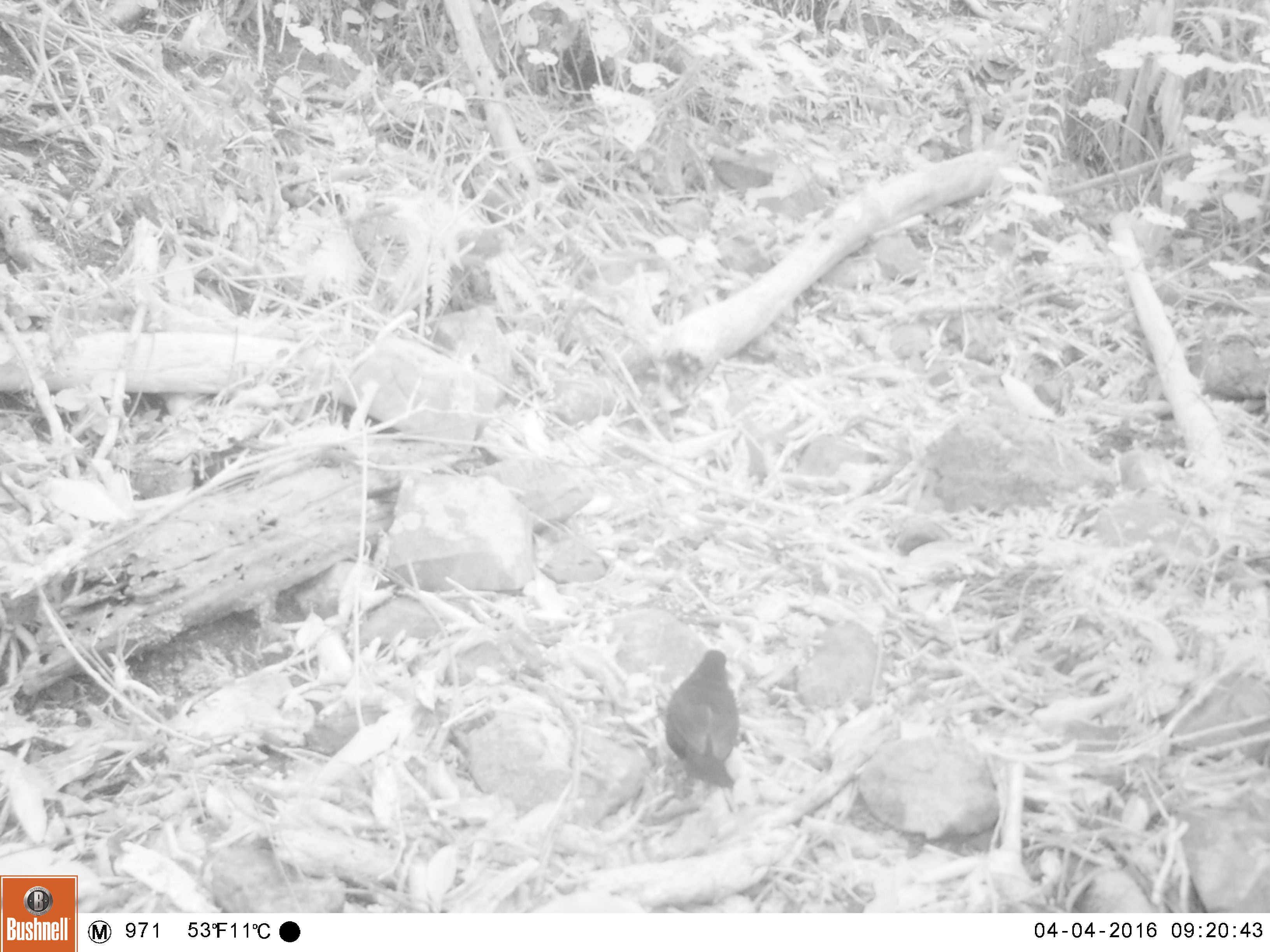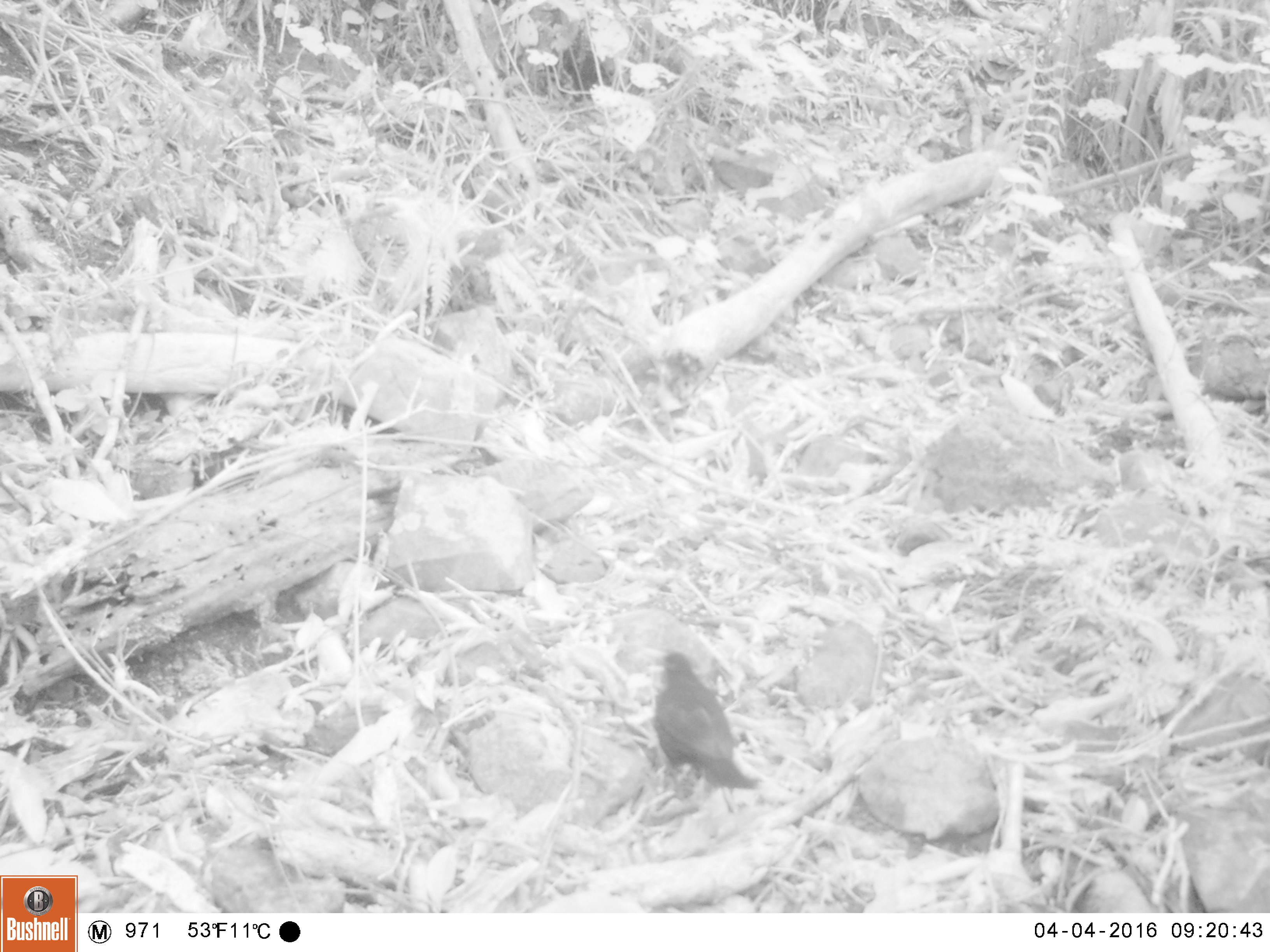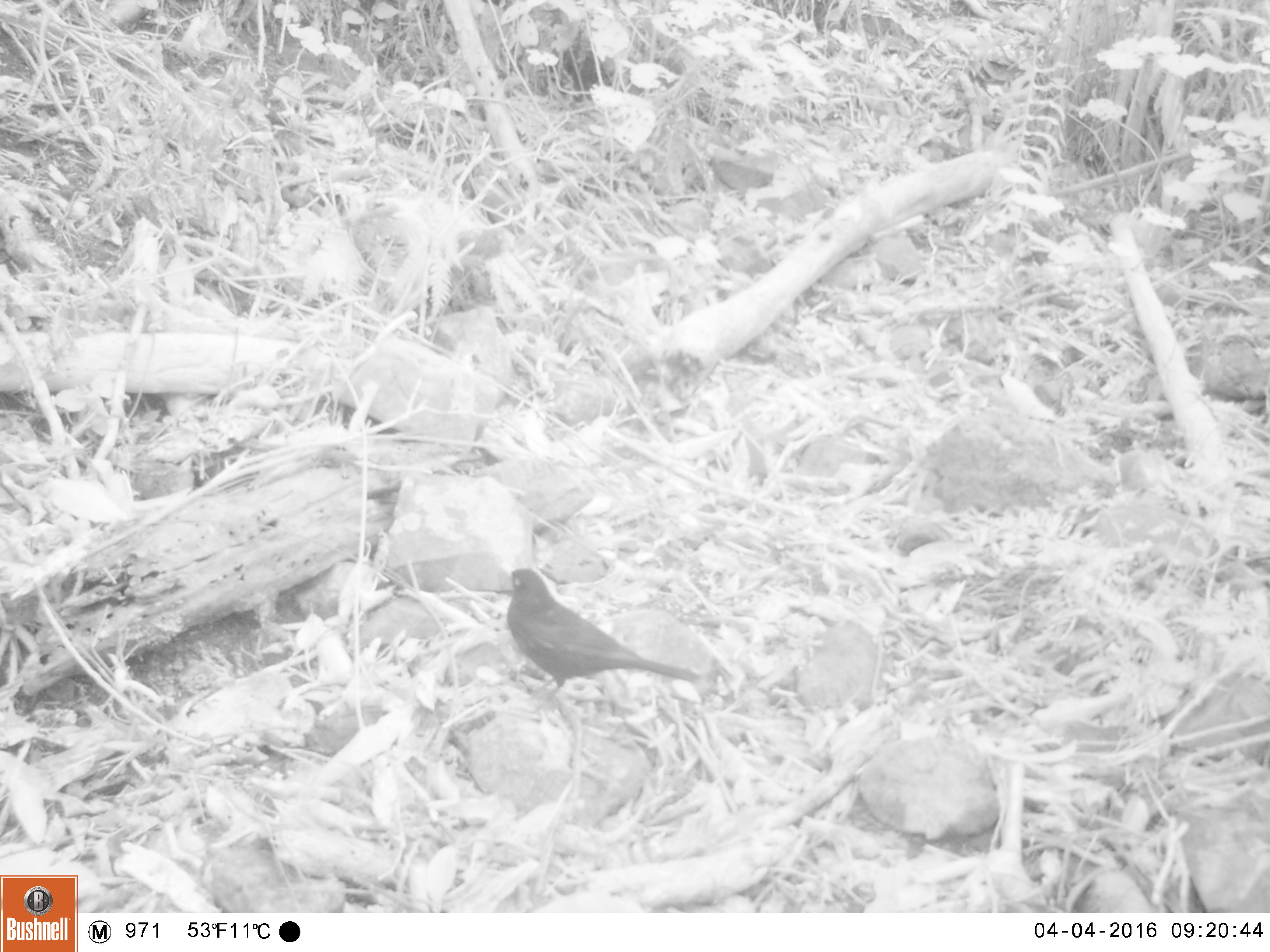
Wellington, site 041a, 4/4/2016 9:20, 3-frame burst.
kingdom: Animalia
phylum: Chordata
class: Aves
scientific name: Aves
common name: bird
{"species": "bird (Aves)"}